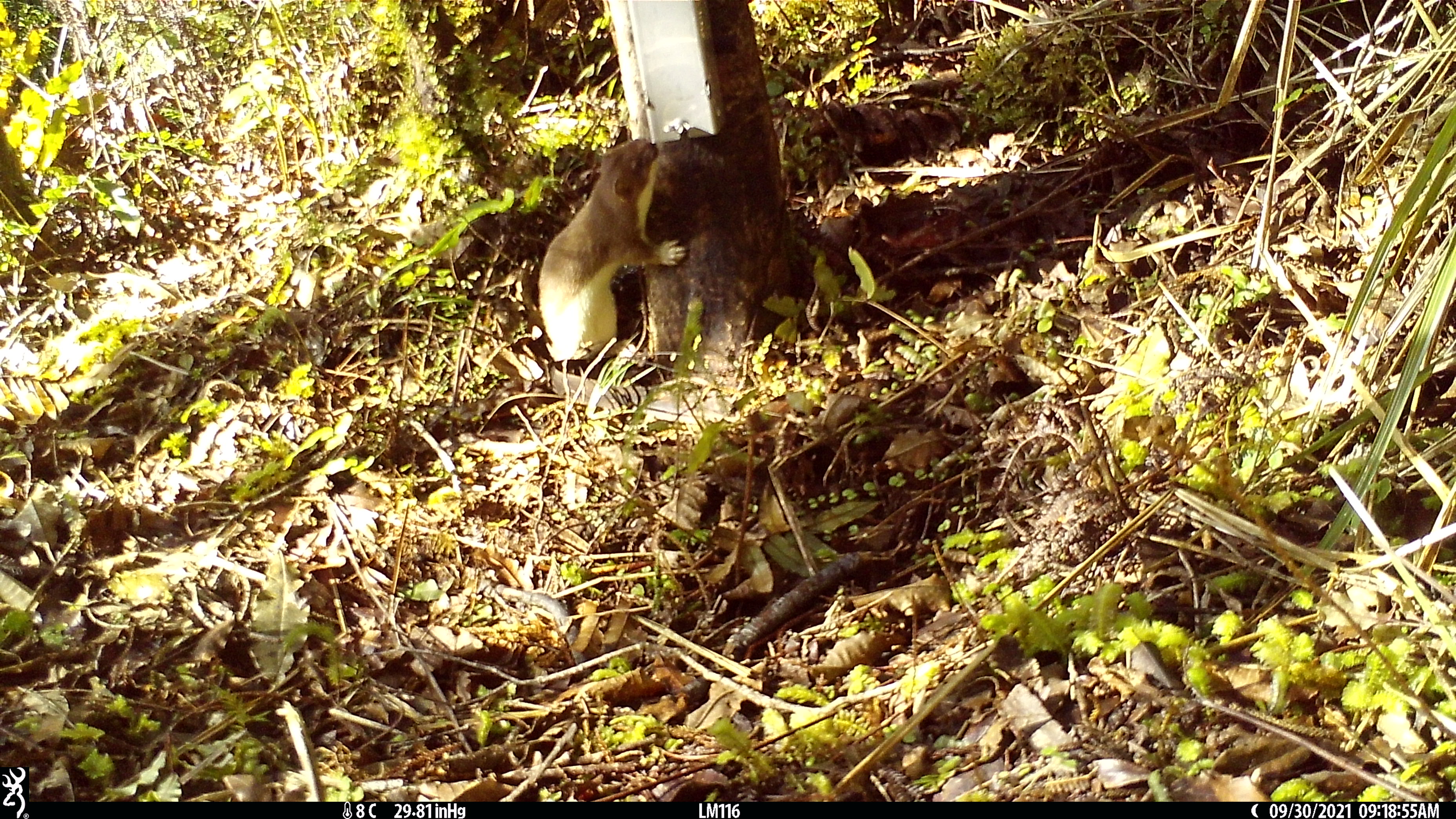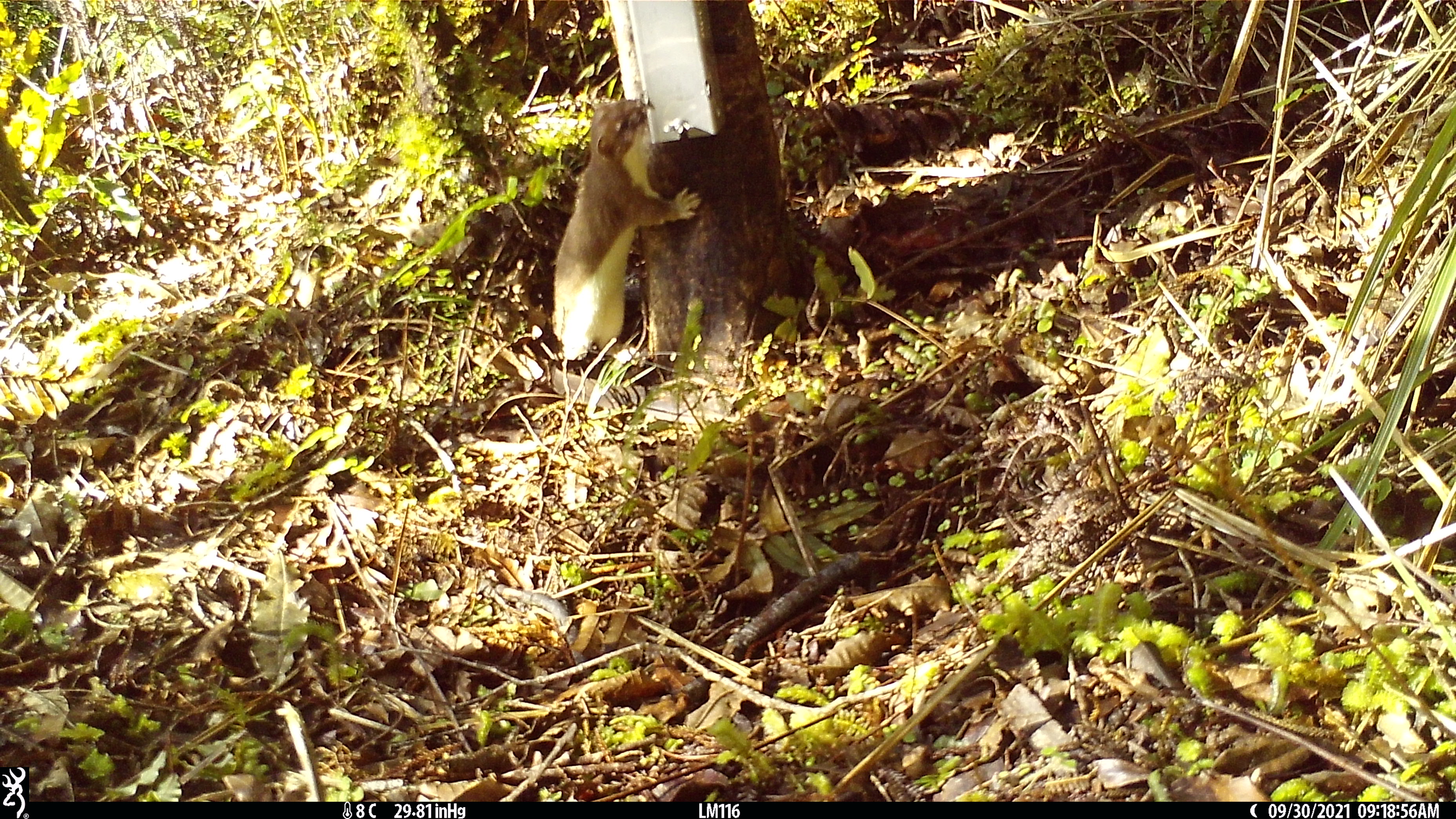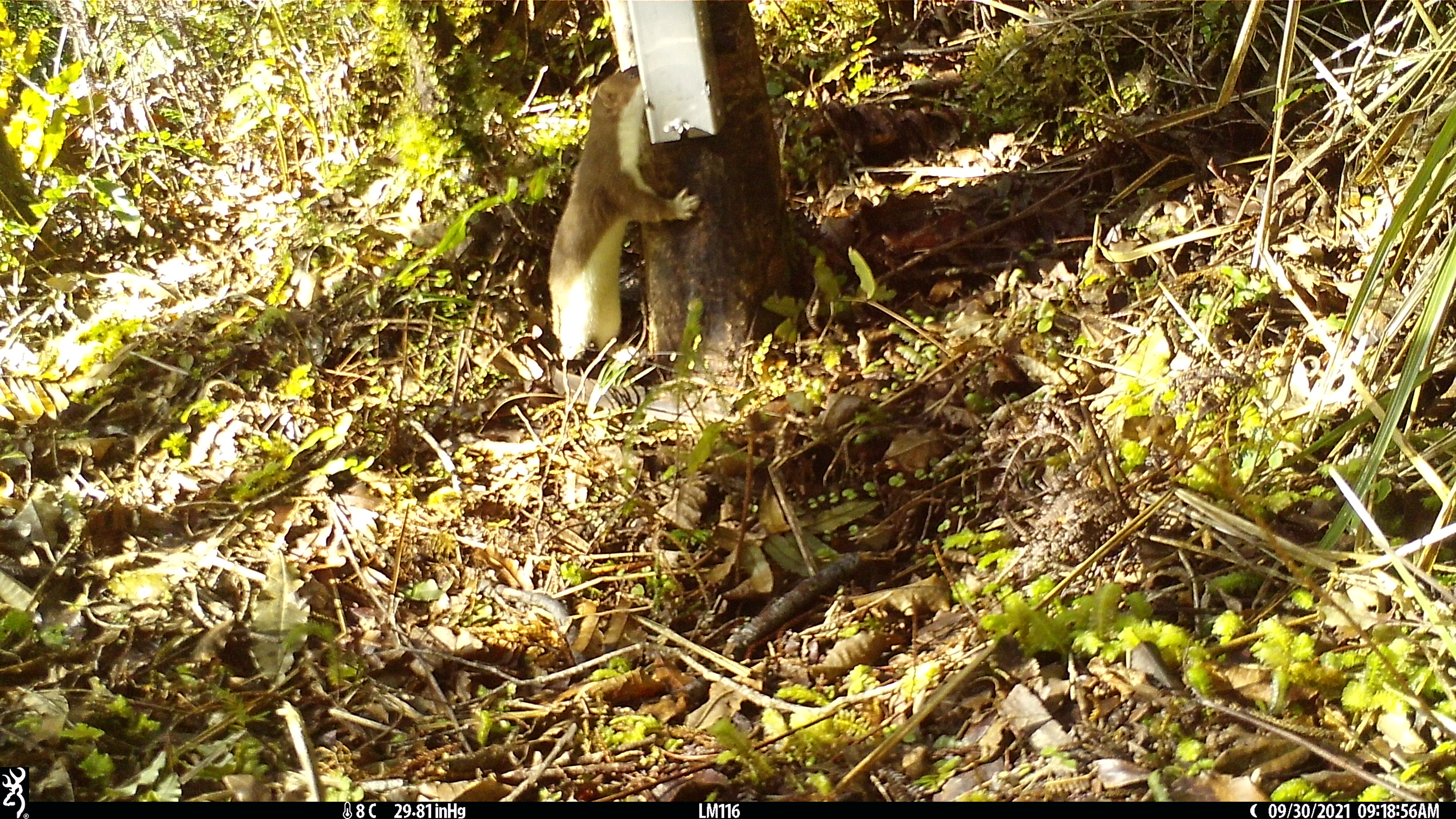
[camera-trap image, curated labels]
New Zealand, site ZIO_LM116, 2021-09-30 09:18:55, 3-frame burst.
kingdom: Animalia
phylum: Chordata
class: Mammalia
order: Carnivora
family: Mustelidae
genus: Mustela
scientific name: Mustela erminea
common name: stoat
Stoat (Mustela erminea).